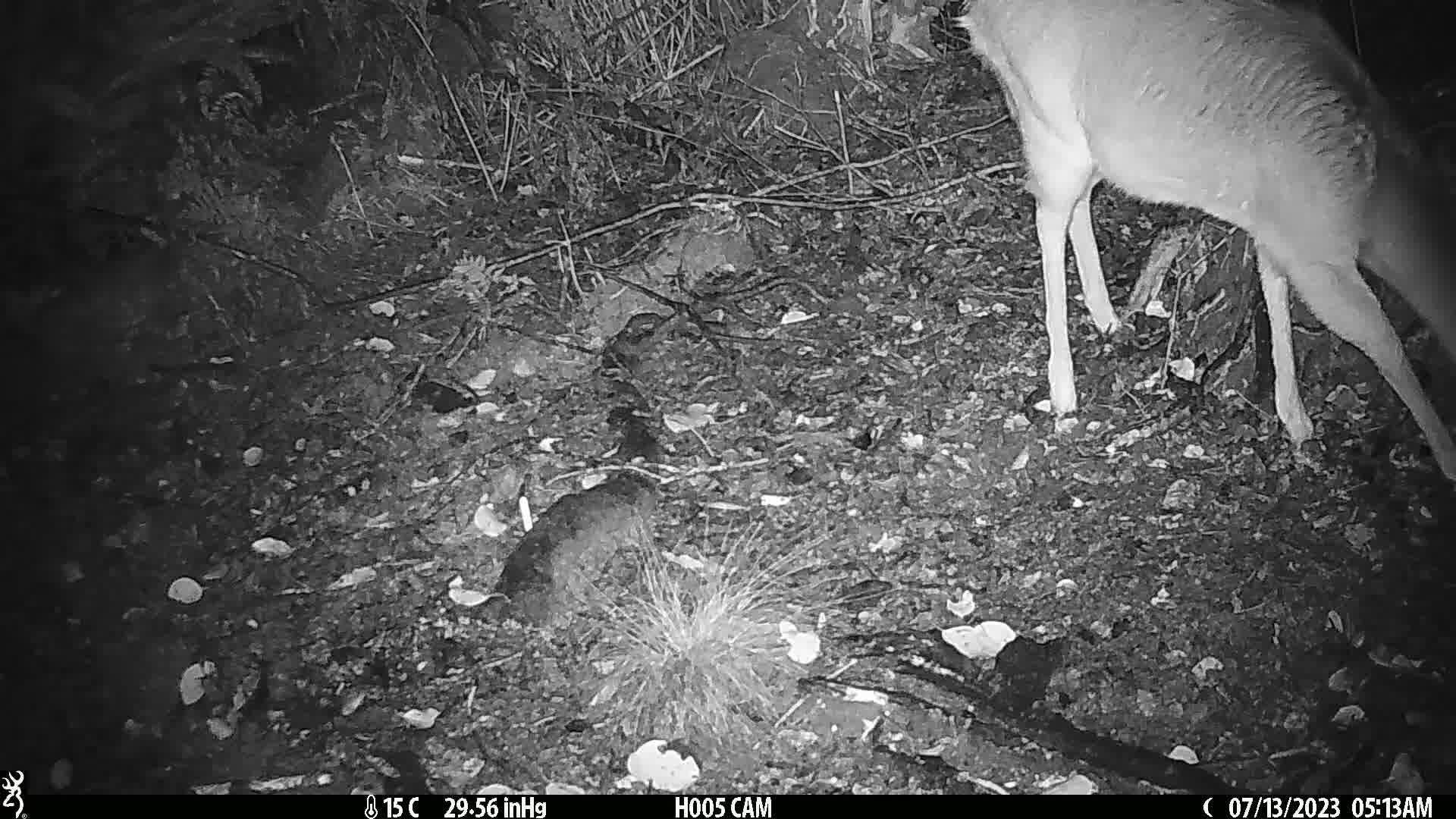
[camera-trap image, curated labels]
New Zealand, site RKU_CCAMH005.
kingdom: Animalia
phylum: Chordata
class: Mammalia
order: Artiodactyla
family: Cervidae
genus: Odocoileus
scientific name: Odocoileus virginianus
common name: white-tailed deer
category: white tailed deer